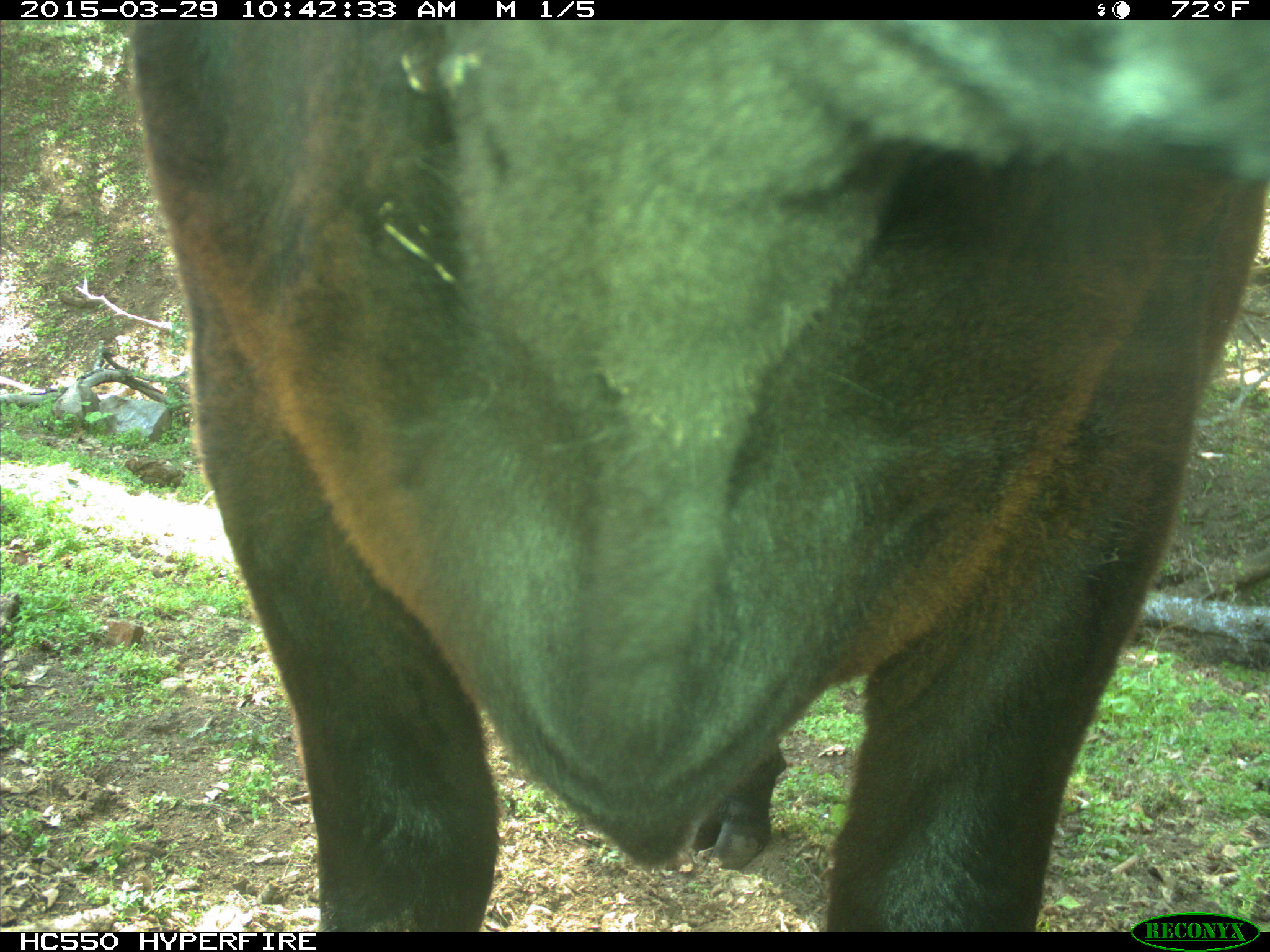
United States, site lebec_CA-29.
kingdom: Animalia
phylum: Chordata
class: Mammalia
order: Artiodactyla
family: Bovidae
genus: Bos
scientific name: Bos taurus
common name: domestic cow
Bos taurus (domestic cow).